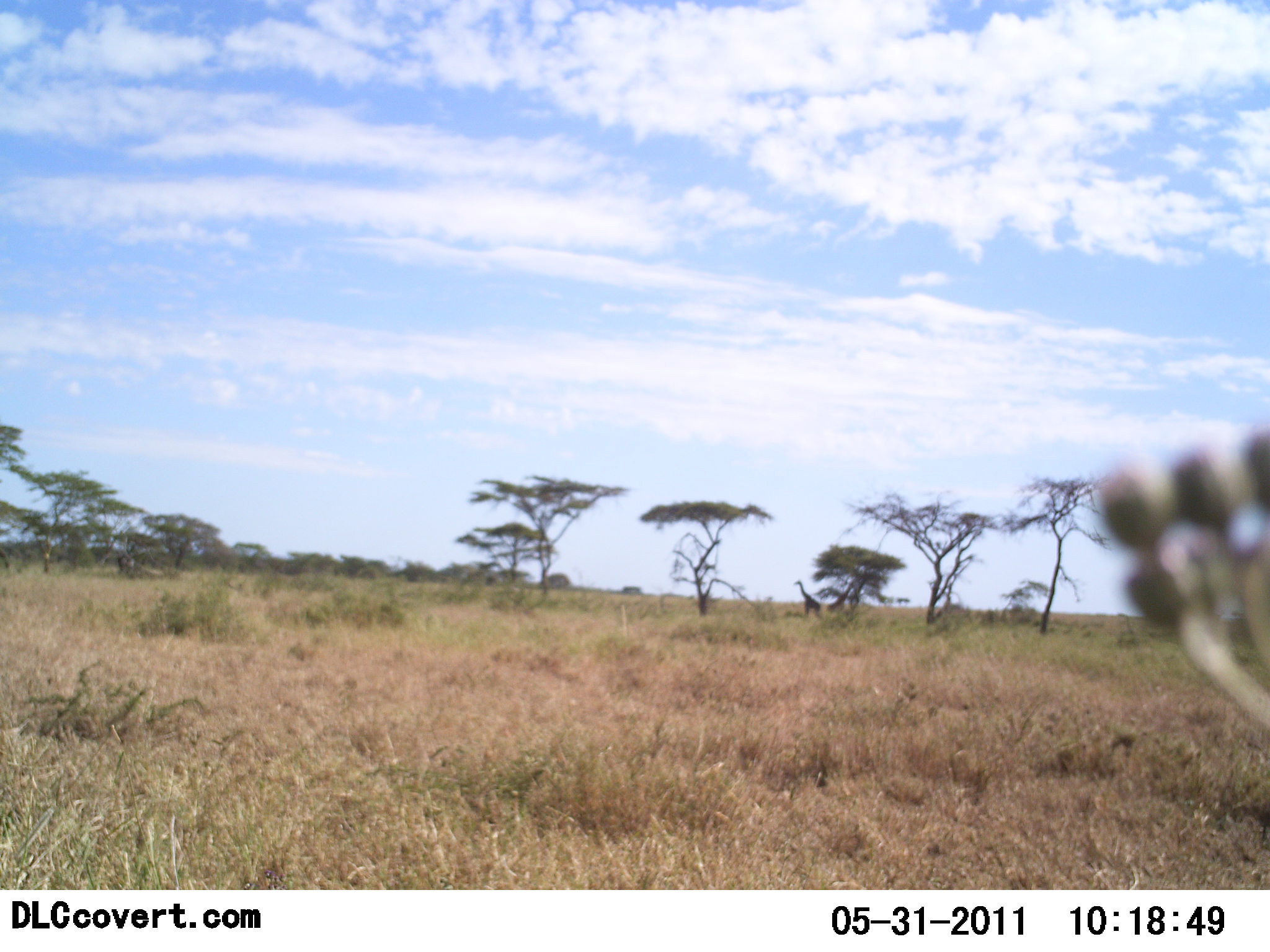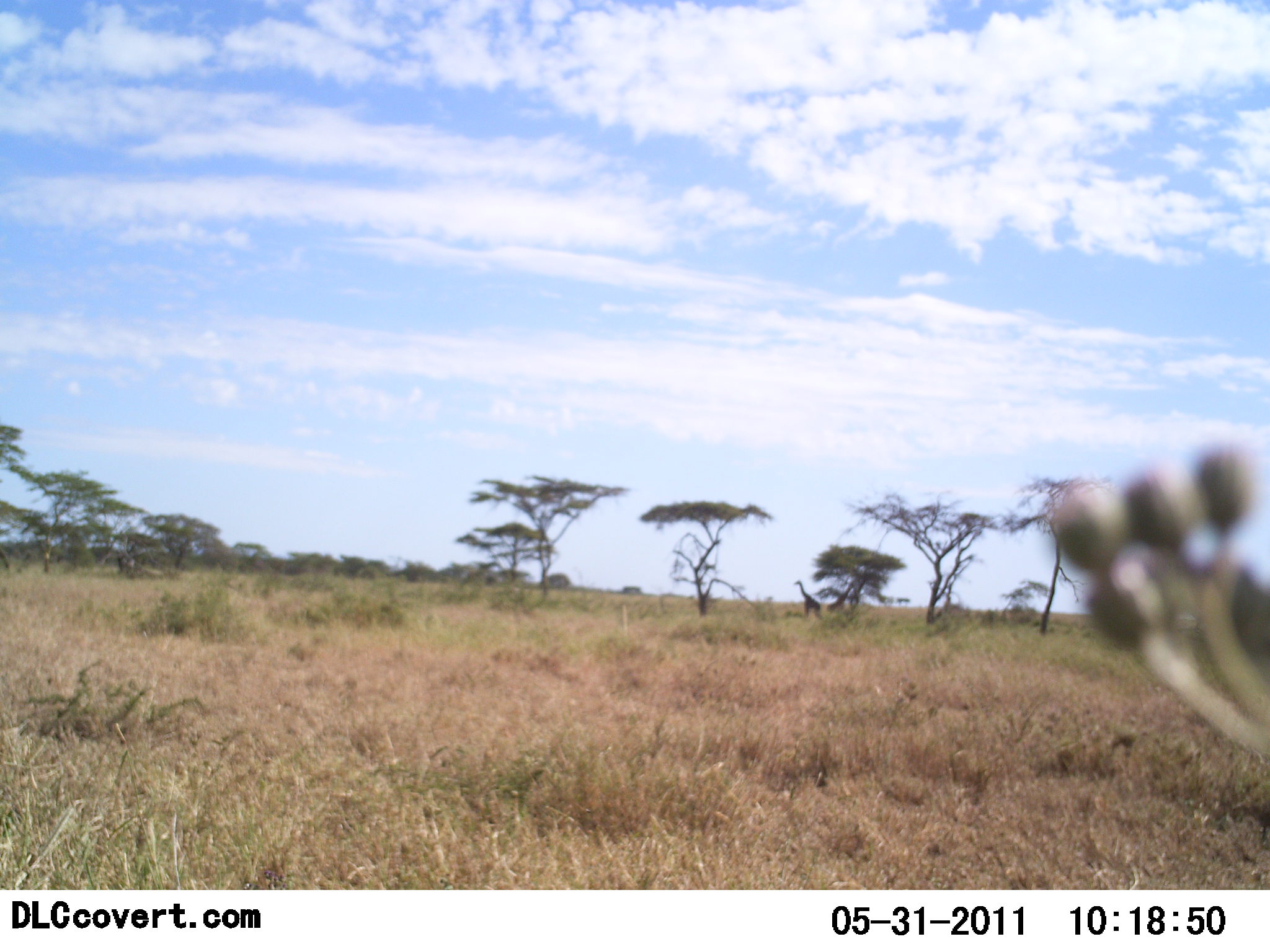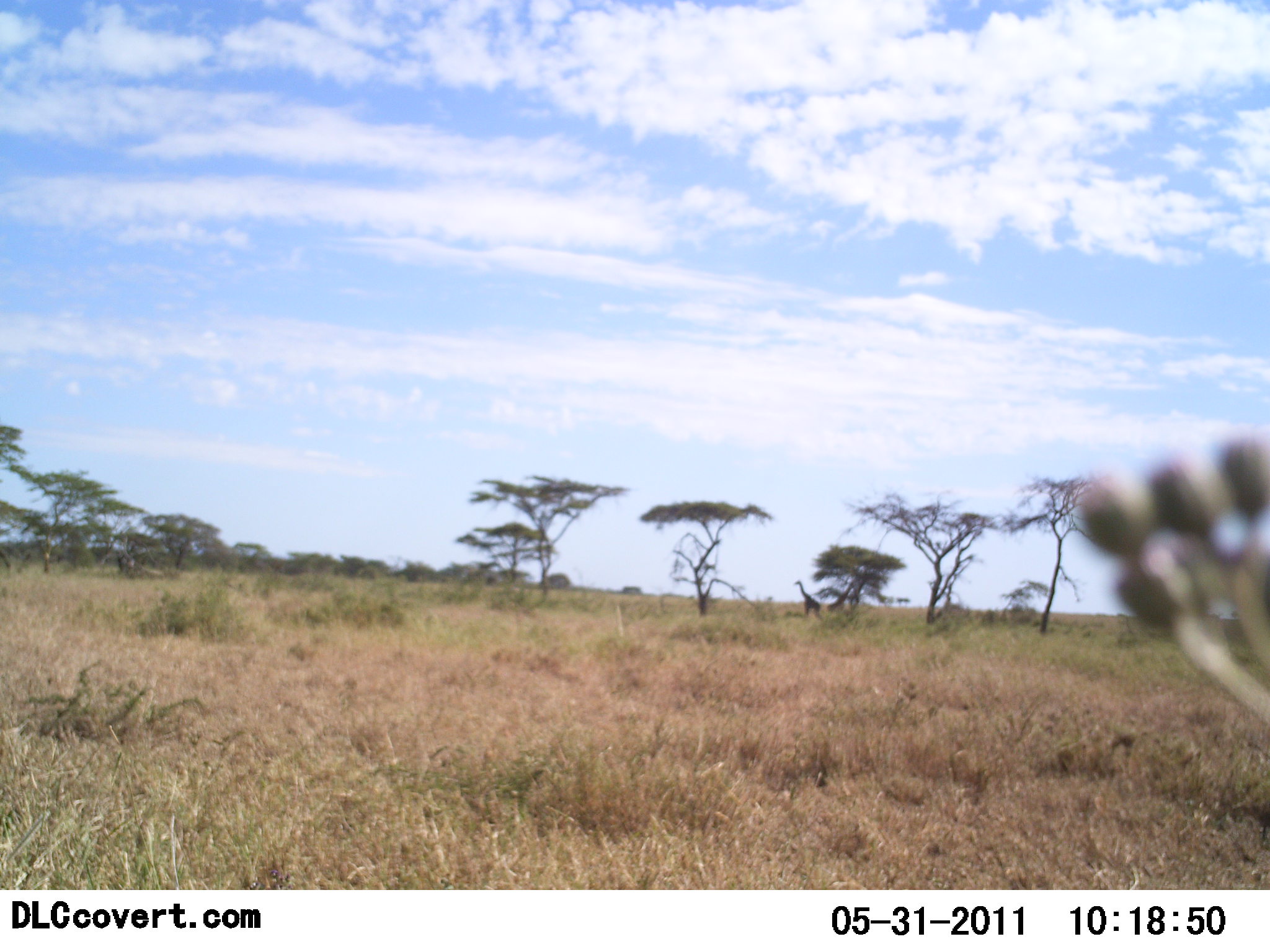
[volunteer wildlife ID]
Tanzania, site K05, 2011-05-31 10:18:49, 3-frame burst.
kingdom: Animalia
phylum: Chordata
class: Mammalia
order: Artiodactyla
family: Giraffidae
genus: Giraffa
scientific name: Giraffa camelopardalis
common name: giraffe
Giraffe (Giraffa camelopardalis), count 1. Behavior (volunteer vote fractions): standing 100%, resting 0%, moving 0%, interacting 0%. Young present (vote fraction): 0%. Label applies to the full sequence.